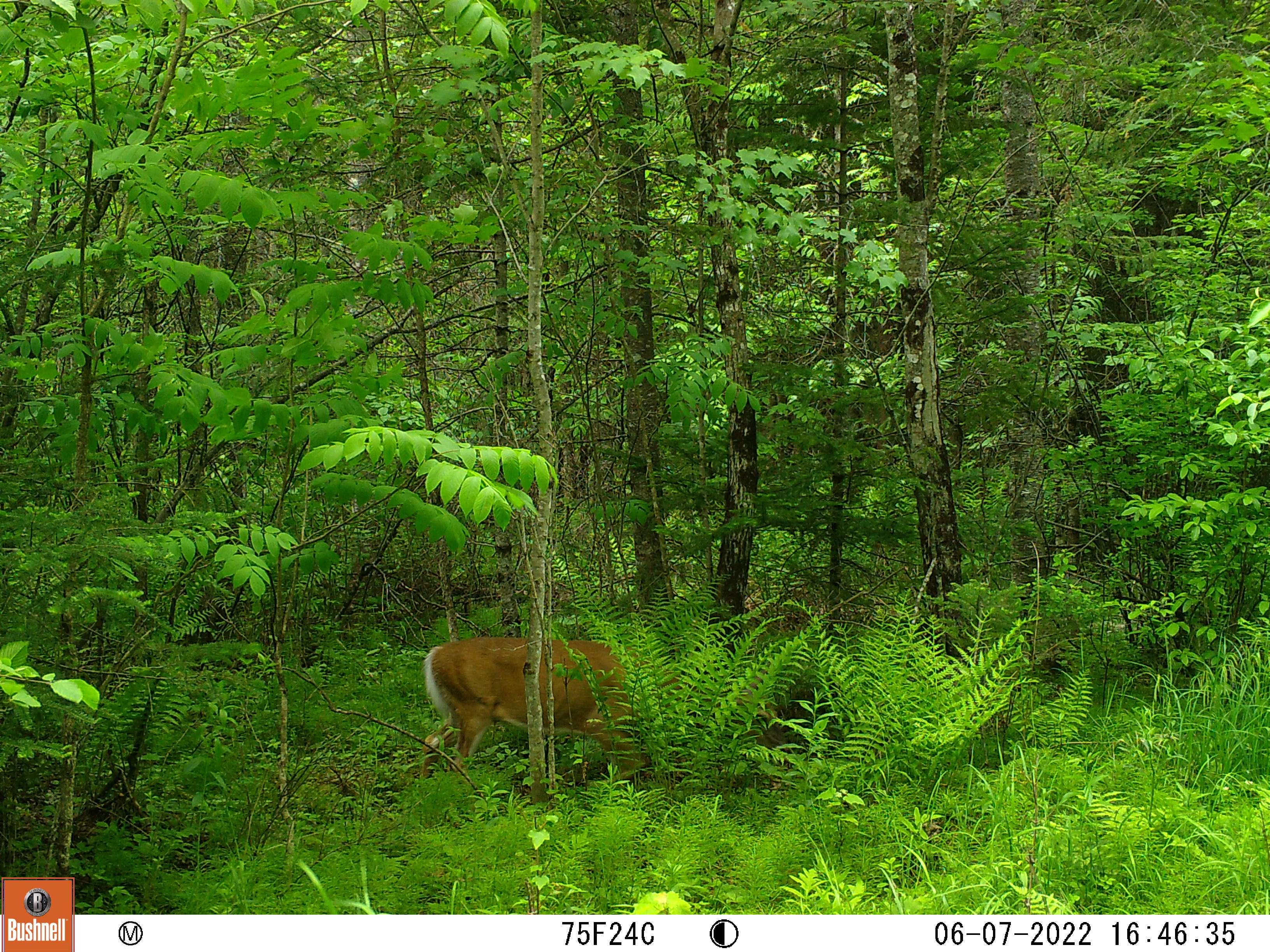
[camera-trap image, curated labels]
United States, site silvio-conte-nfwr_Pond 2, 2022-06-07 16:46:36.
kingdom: Animalia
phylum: Chordata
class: Mammalia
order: Artiodactyla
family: Cervidae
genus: Odocoileus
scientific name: Odocoileus virginianus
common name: white-tailed deer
White-tailed deer (Odocoileus virginianus).